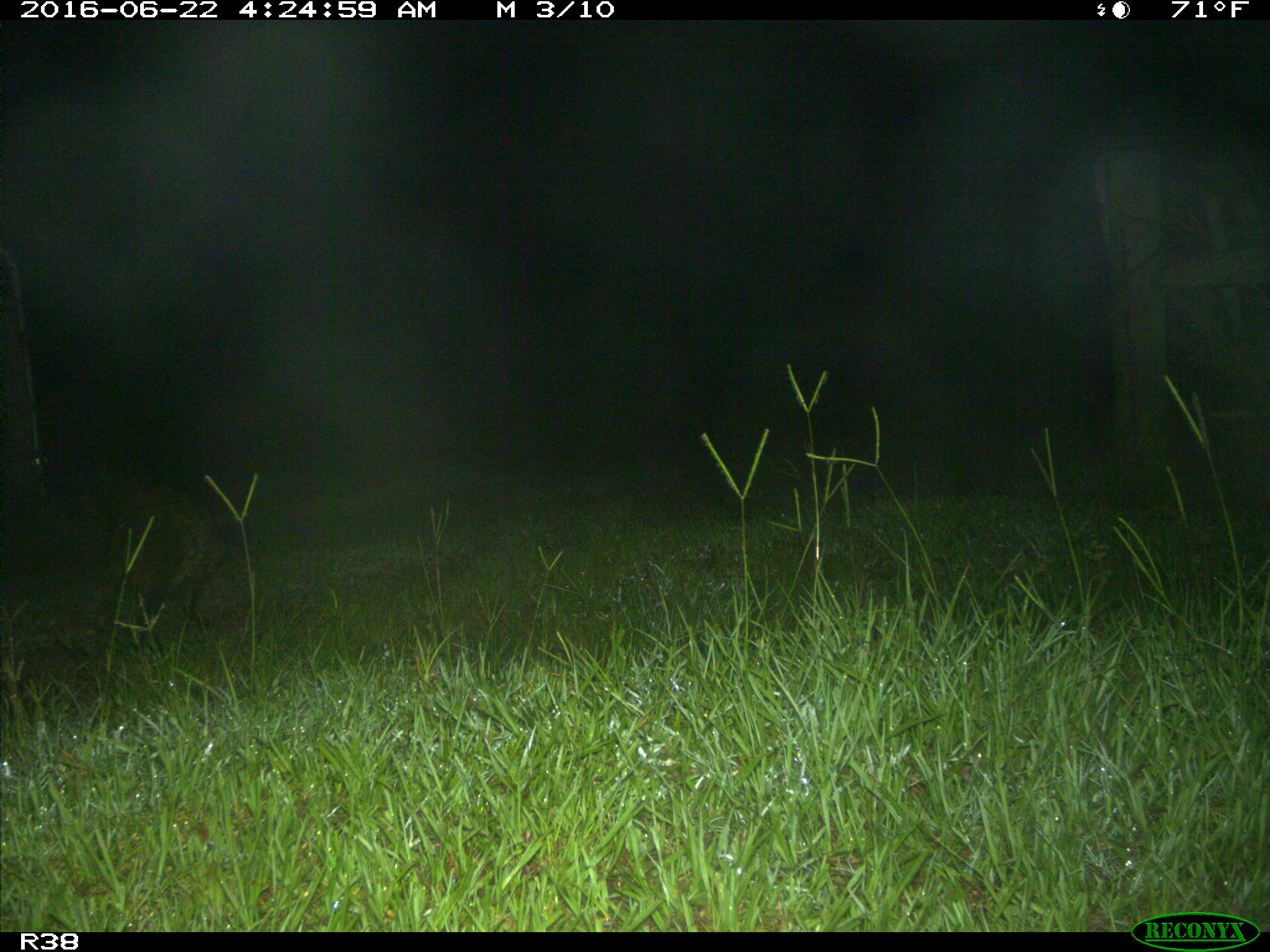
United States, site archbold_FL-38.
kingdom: Animalia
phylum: Chordata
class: Mammalia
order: Carnivora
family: Procyonidae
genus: Procyon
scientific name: Procyon lotor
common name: common raccoon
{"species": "Procyon lotor (common raccoon)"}